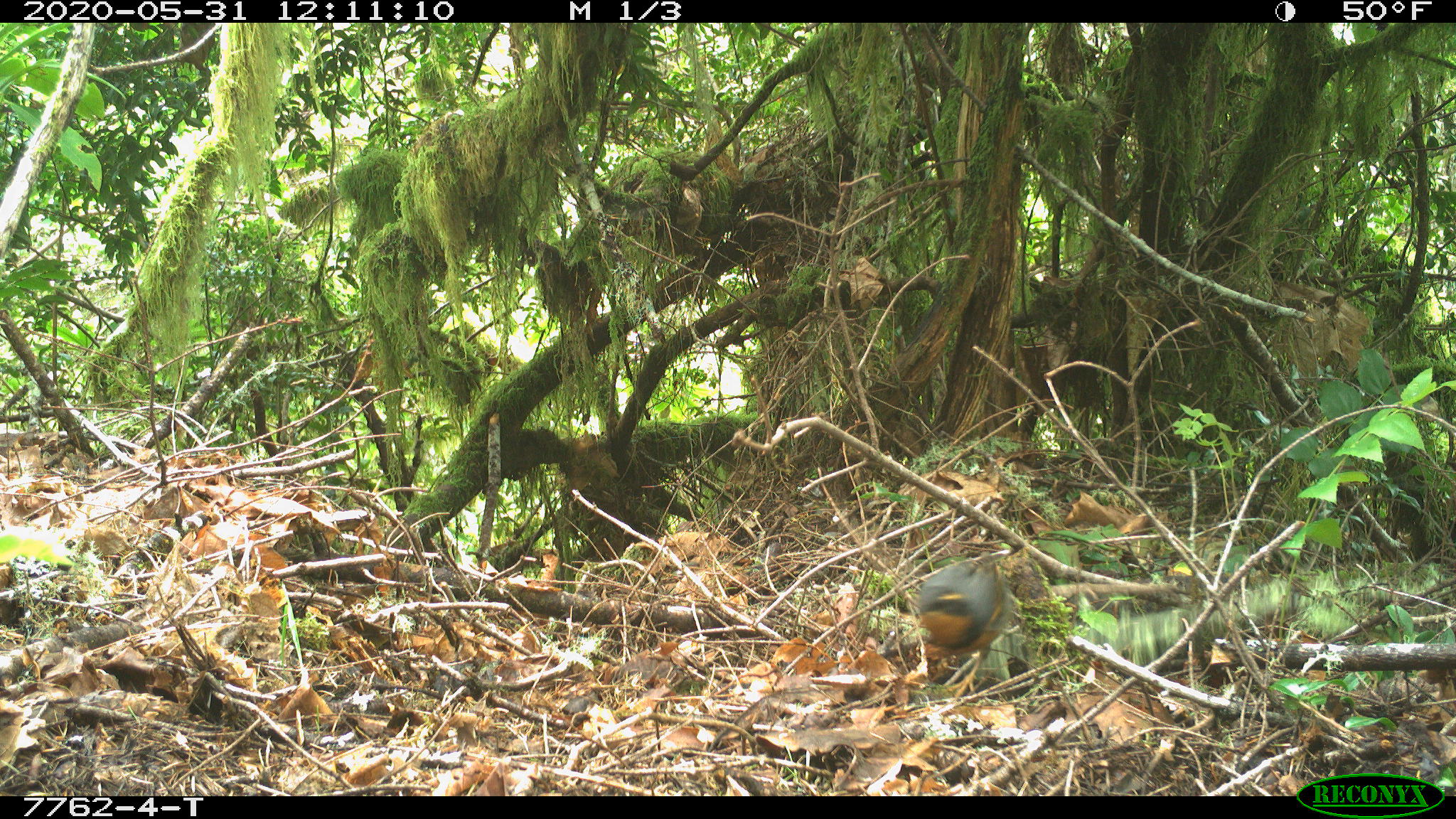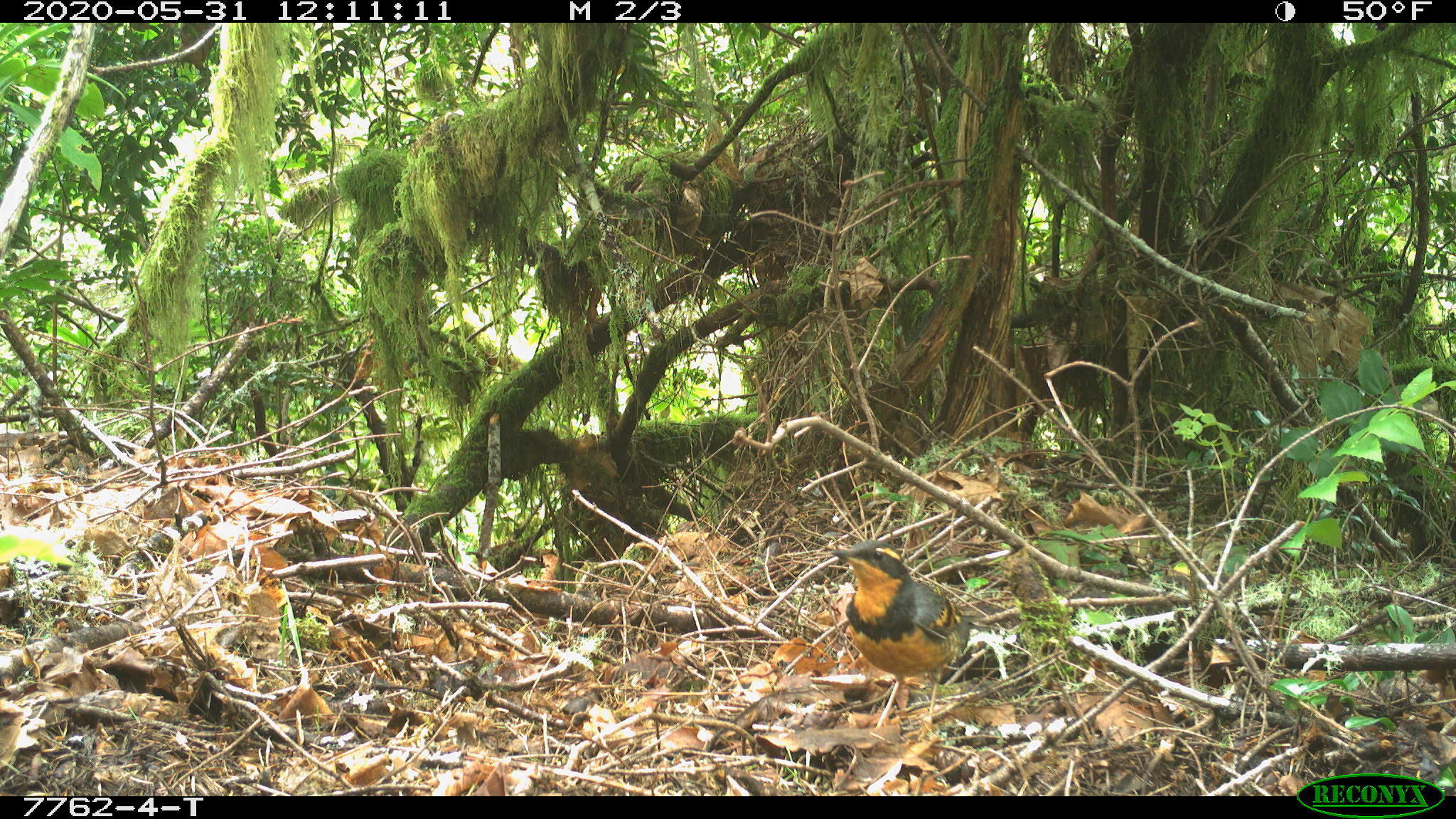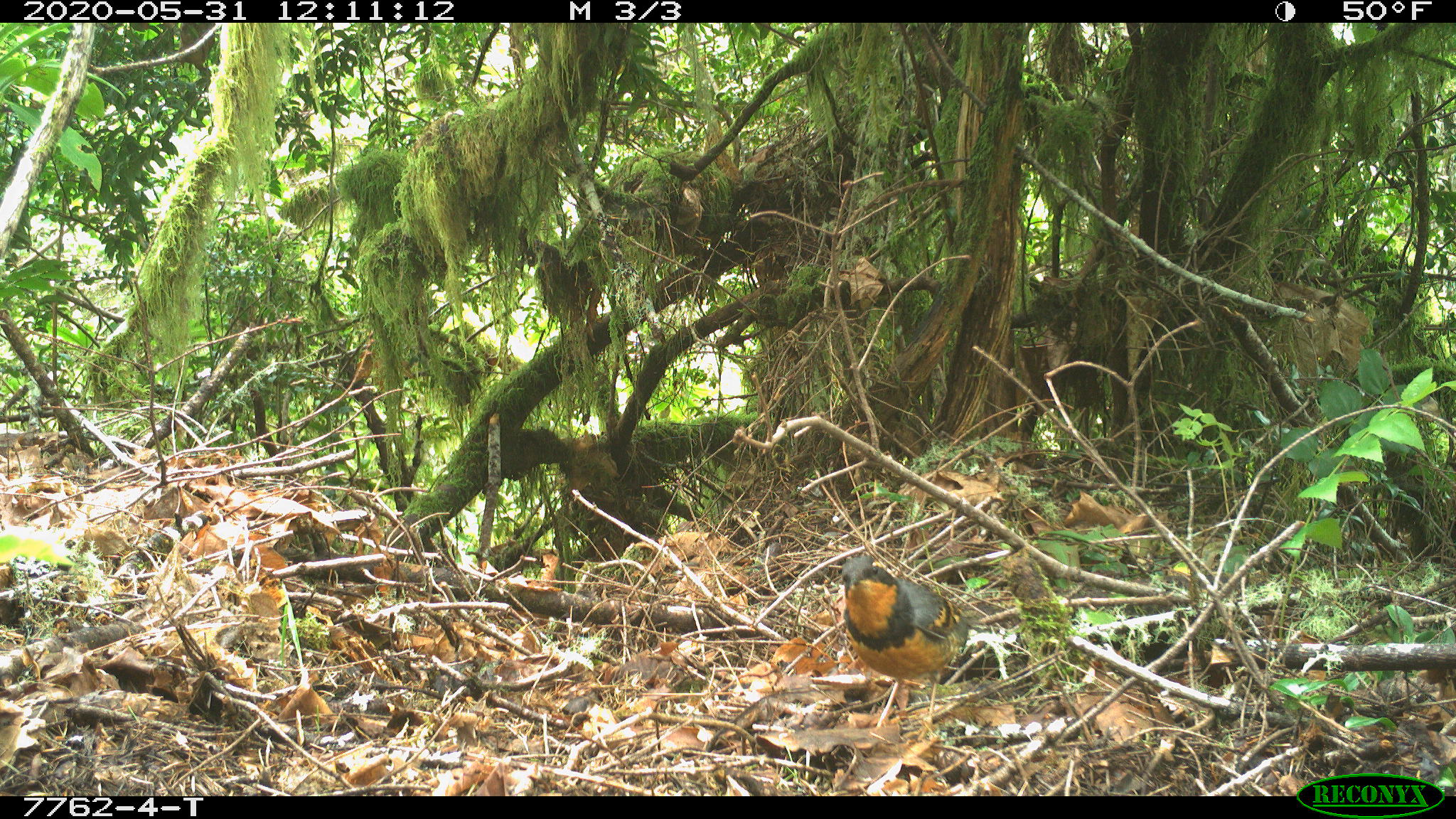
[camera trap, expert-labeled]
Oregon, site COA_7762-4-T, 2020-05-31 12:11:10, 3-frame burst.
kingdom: Animalia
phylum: Chordata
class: Aves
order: Passeriformes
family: Turdidae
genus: Ixoreus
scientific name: Ixoreus naevius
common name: varied thrush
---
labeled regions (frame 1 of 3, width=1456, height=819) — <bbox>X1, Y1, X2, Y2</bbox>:
varied thrush: <bbox>915, 551, 1007, 683</bbox>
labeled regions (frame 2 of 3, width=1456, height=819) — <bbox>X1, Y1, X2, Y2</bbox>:
varied thrush: <bbox>831, 538, 974, 718</bbox>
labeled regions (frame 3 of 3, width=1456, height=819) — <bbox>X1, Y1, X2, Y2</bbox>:
varied thrush: <bbox>835, 555, 966, 710</bbox>